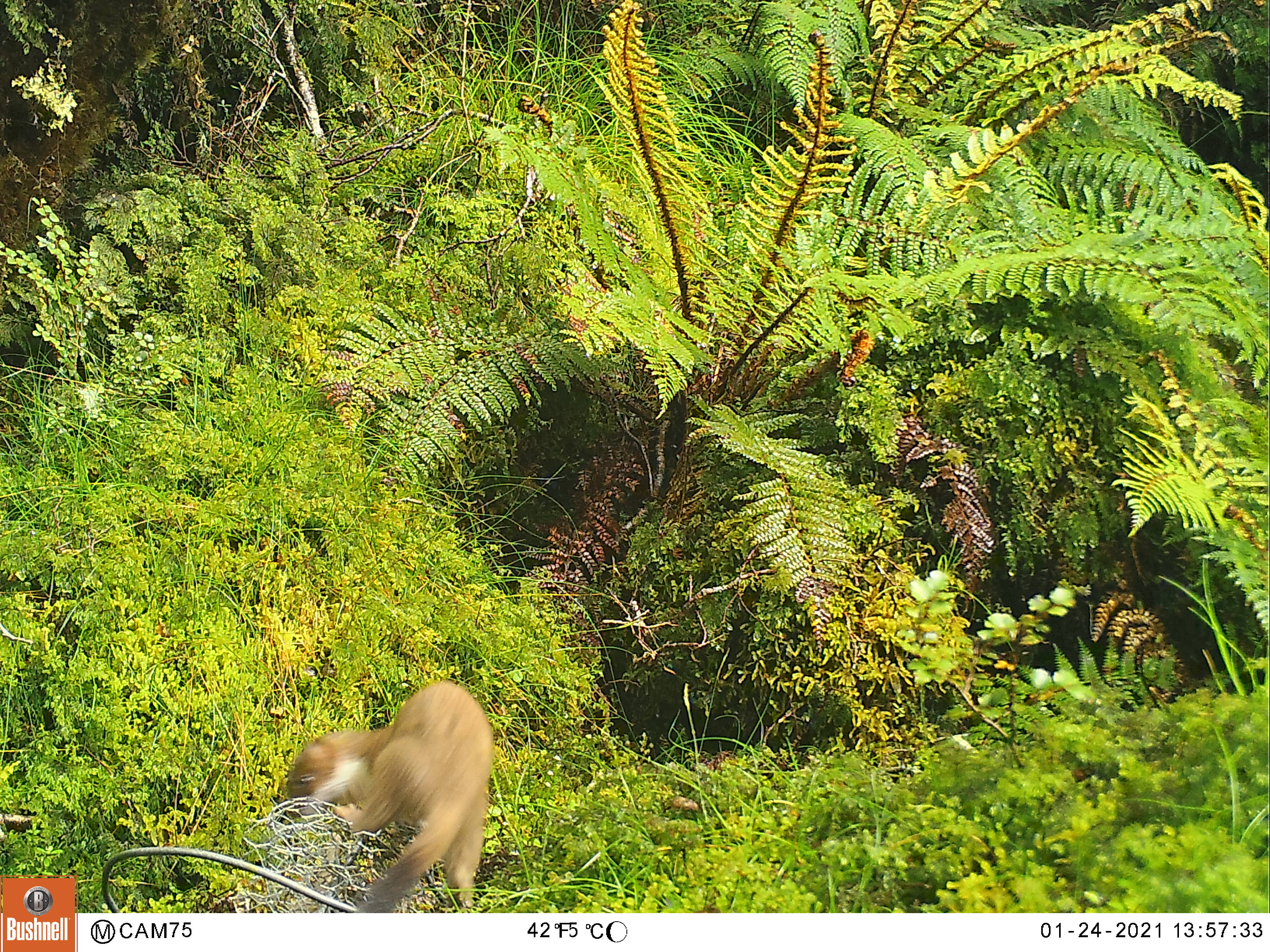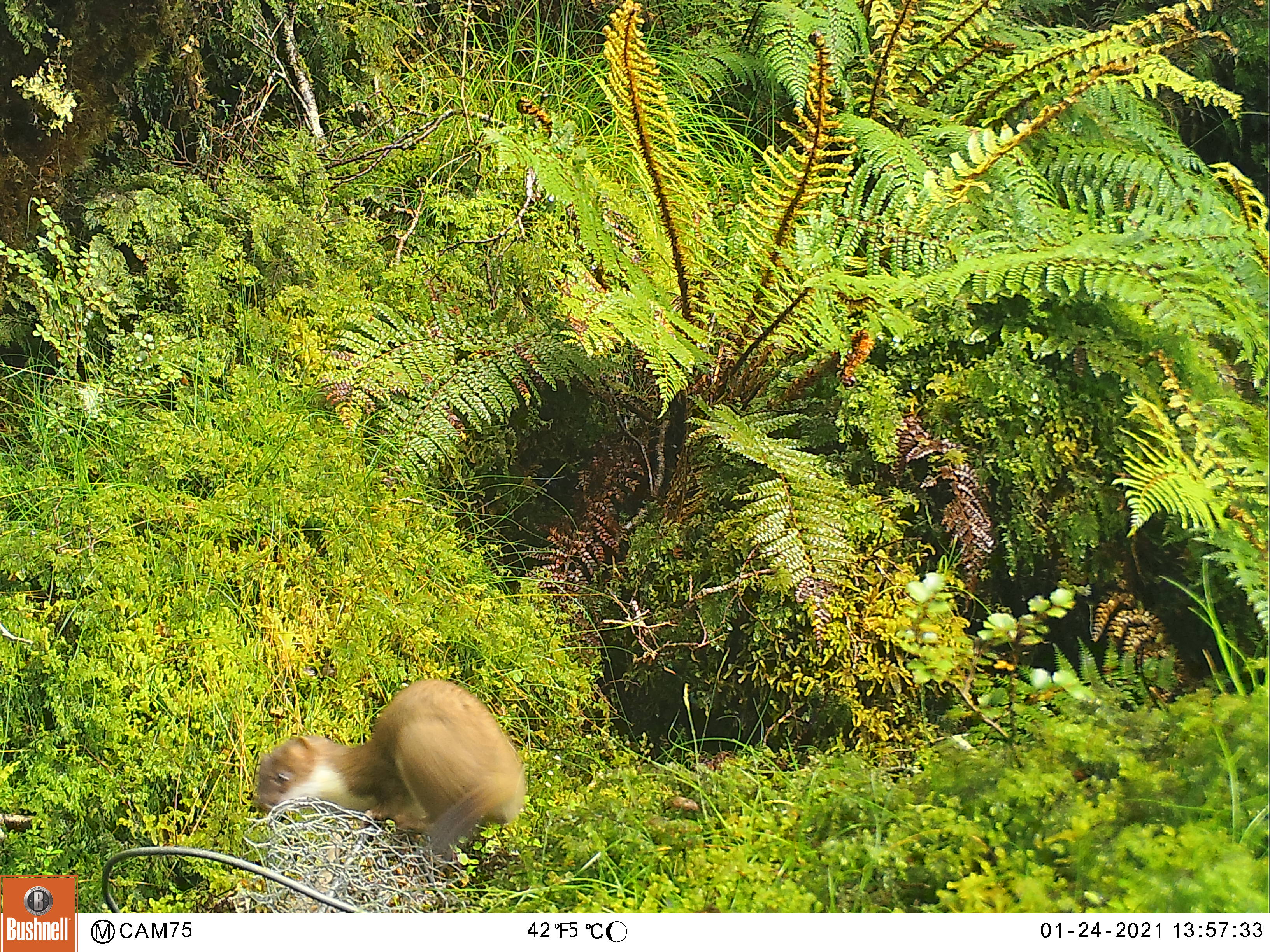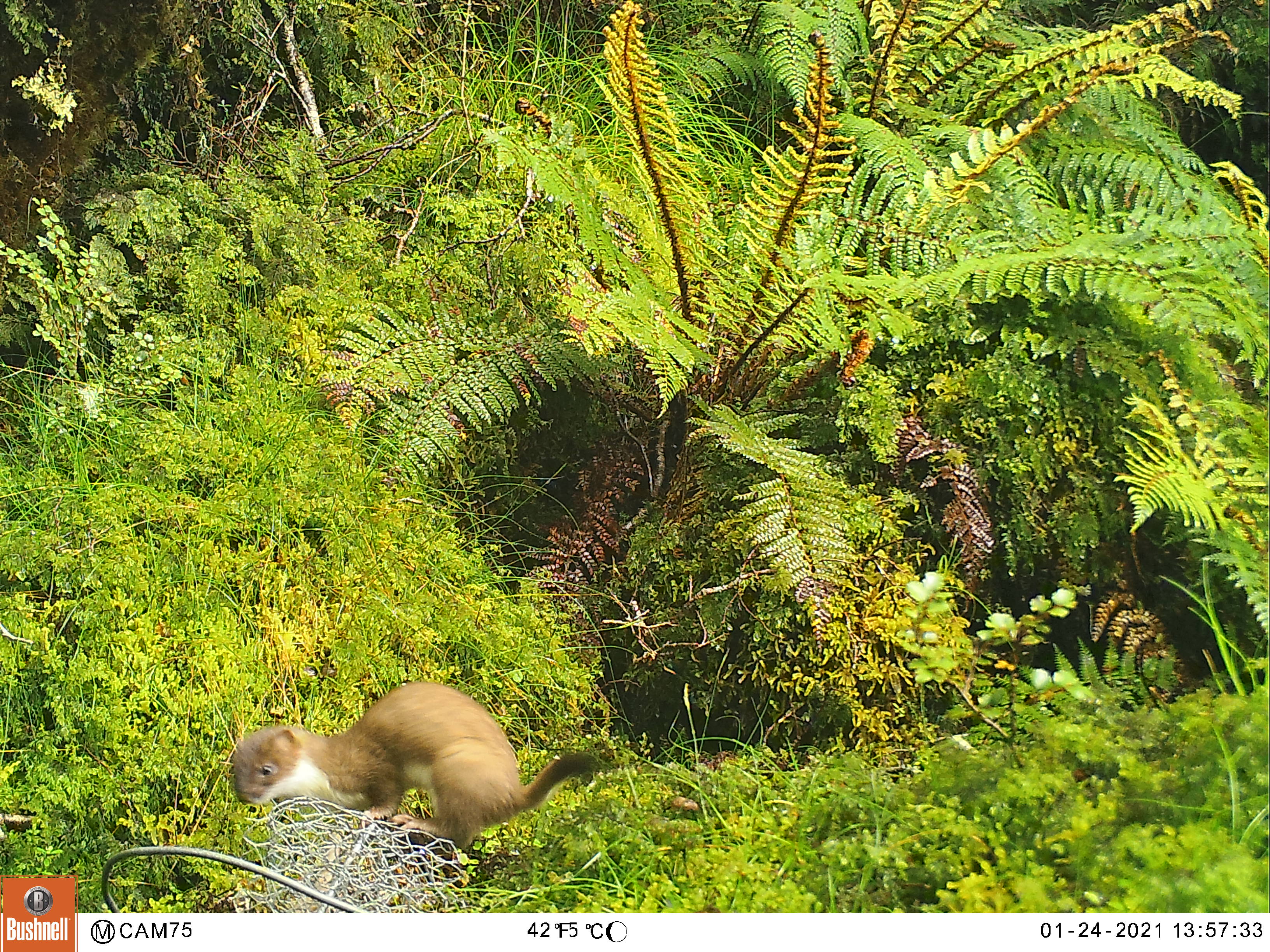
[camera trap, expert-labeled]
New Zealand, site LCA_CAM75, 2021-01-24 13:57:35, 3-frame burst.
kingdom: Animalia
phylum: Chordata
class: Mammalia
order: Carnivora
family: Mustelidae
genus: Mustela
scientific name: Mustela erminea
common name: stoat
Stoat (Mustela erminea).